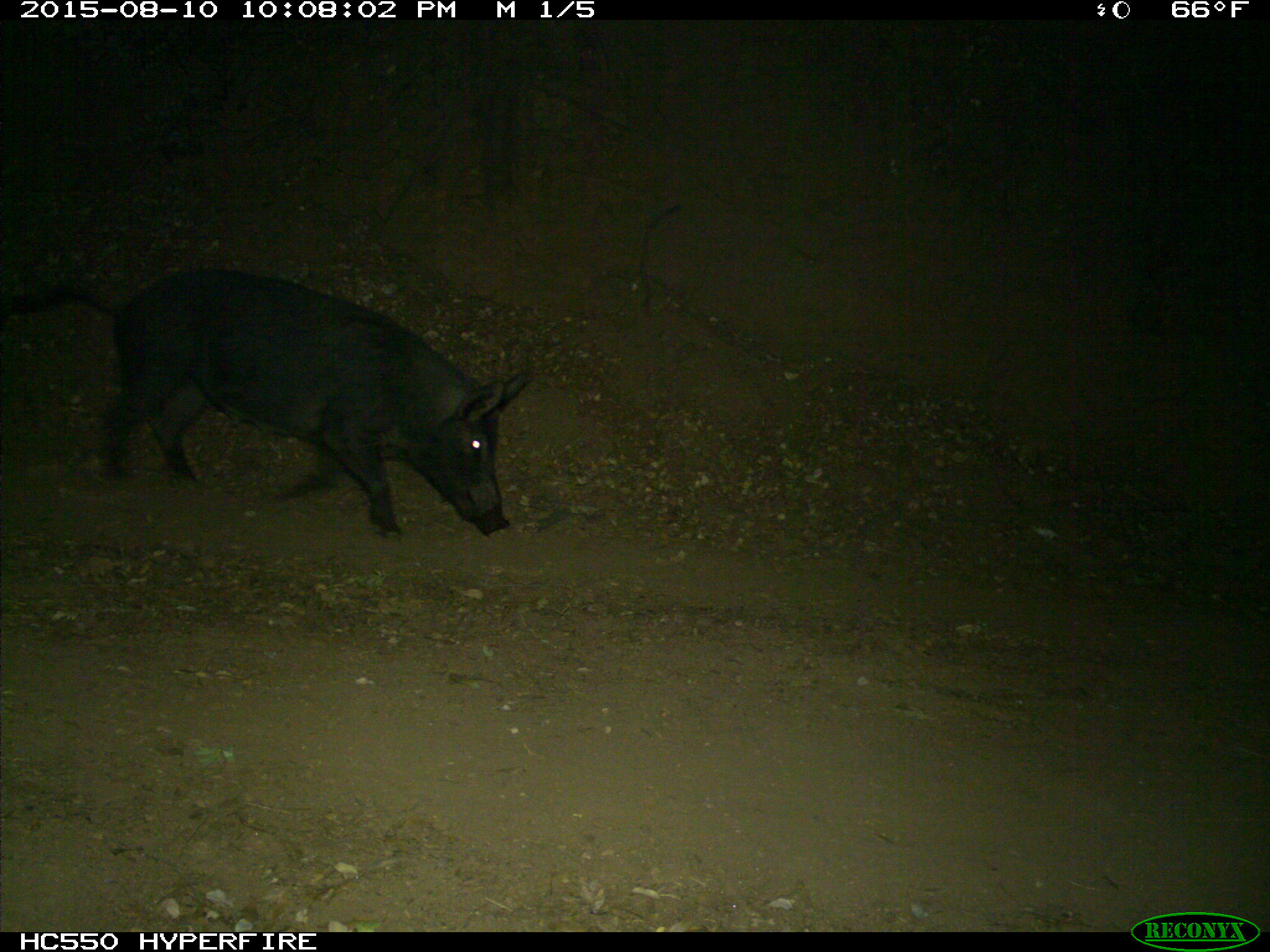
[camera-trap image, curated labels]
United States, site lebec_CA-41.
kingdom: Animalia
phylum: Chordata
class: Mammalia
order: Artiodactyla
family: Suidae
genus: Sus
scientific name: Sus scrofa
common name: wild boar